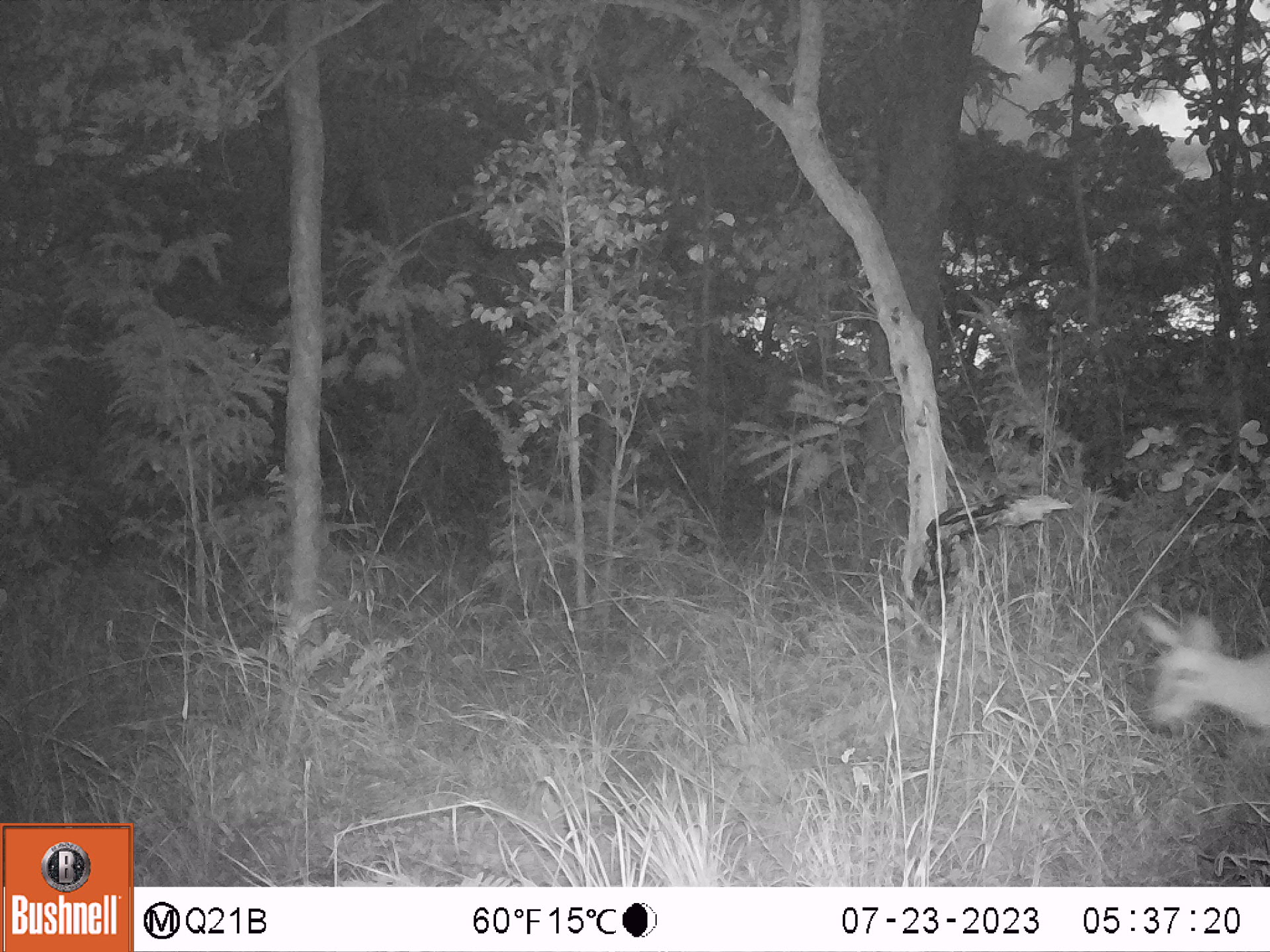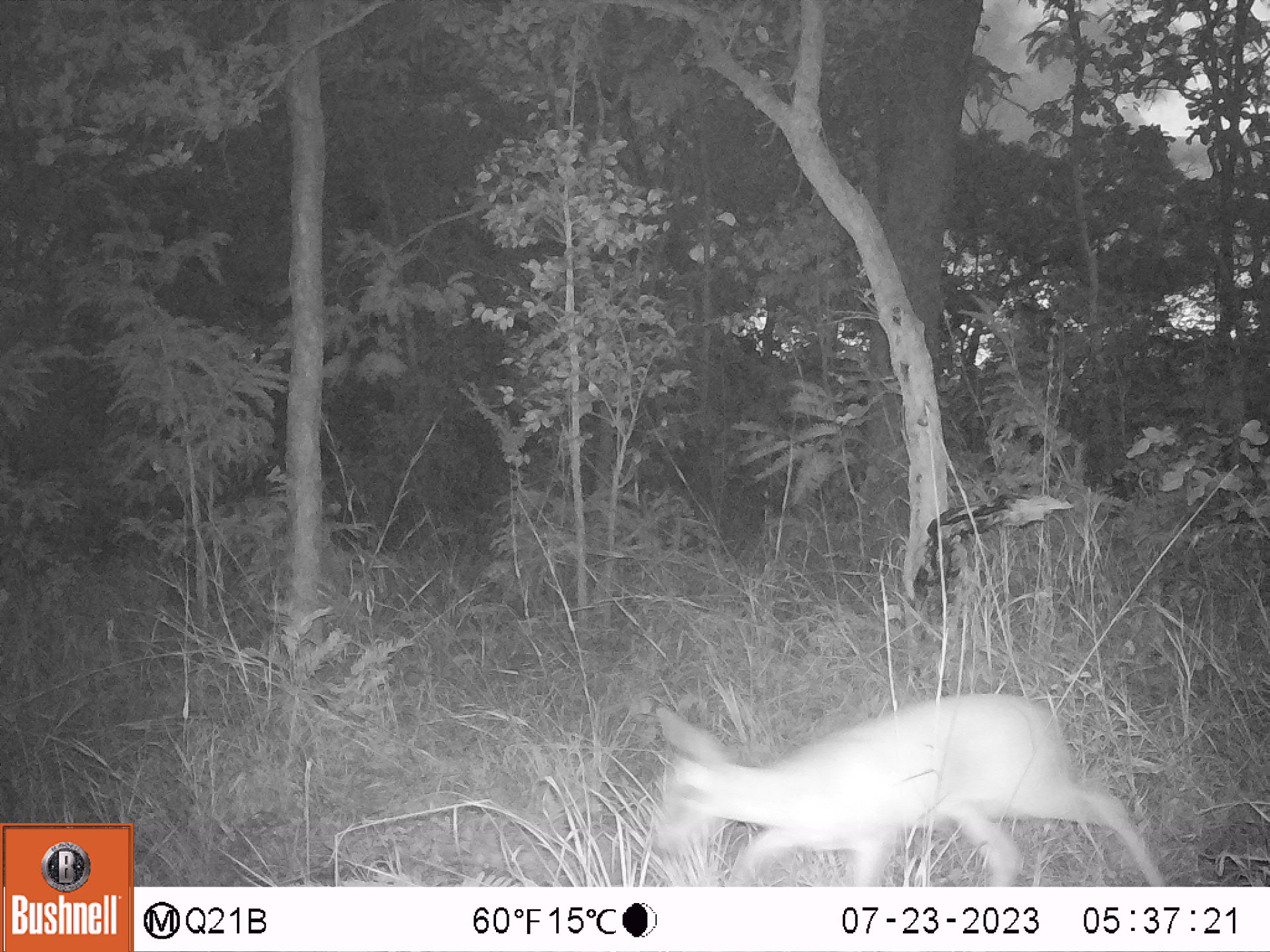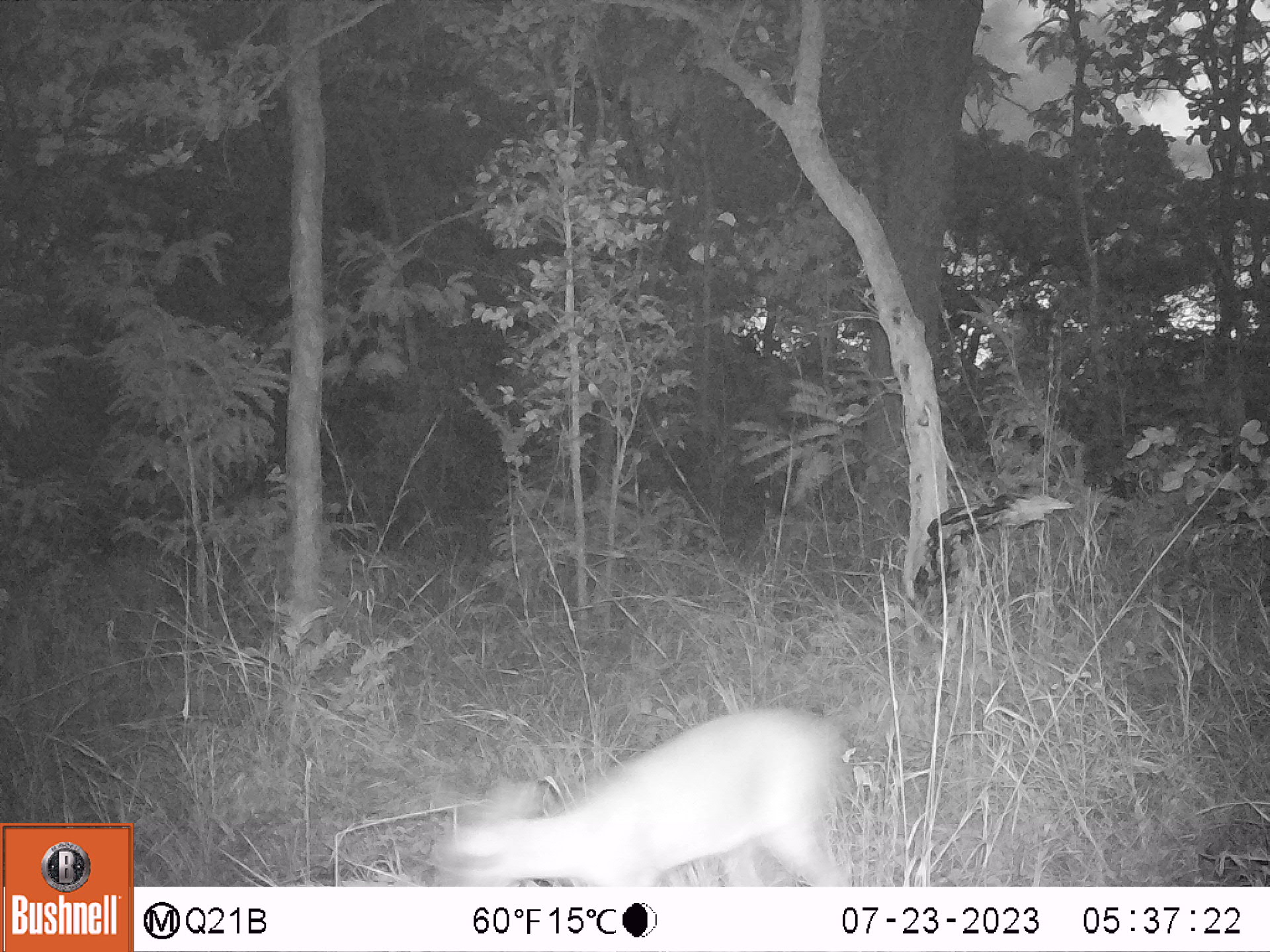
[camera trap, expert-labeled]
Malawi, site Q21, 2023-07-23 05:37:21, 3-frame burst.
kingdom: Animalia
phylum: Chordata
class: Mammalia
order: Artiodactyla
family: Bovidae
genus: Sylvicapra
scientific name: Sylvicapra grimmia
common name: common duiker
Common duiker (Sylvicapra grimmia), count 1.